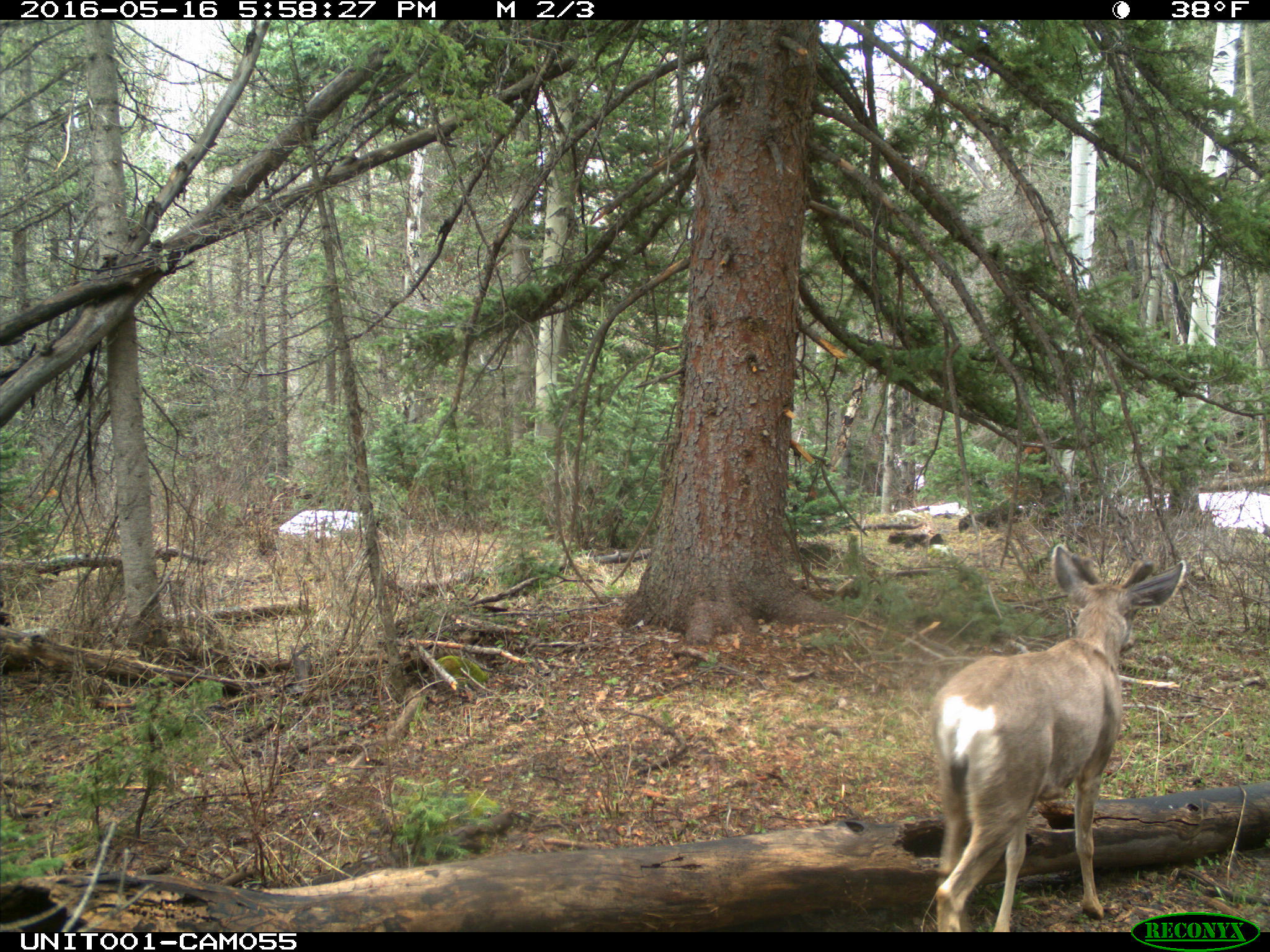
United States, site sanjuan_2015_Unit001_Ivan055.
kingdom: Animalia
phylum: Chordata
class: Mammalia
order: Artiodactyla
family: Cervidae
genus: Odocoileus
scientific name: Odocoileus hemionus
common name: mule deer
Odocoileus hemionus (mule deer).